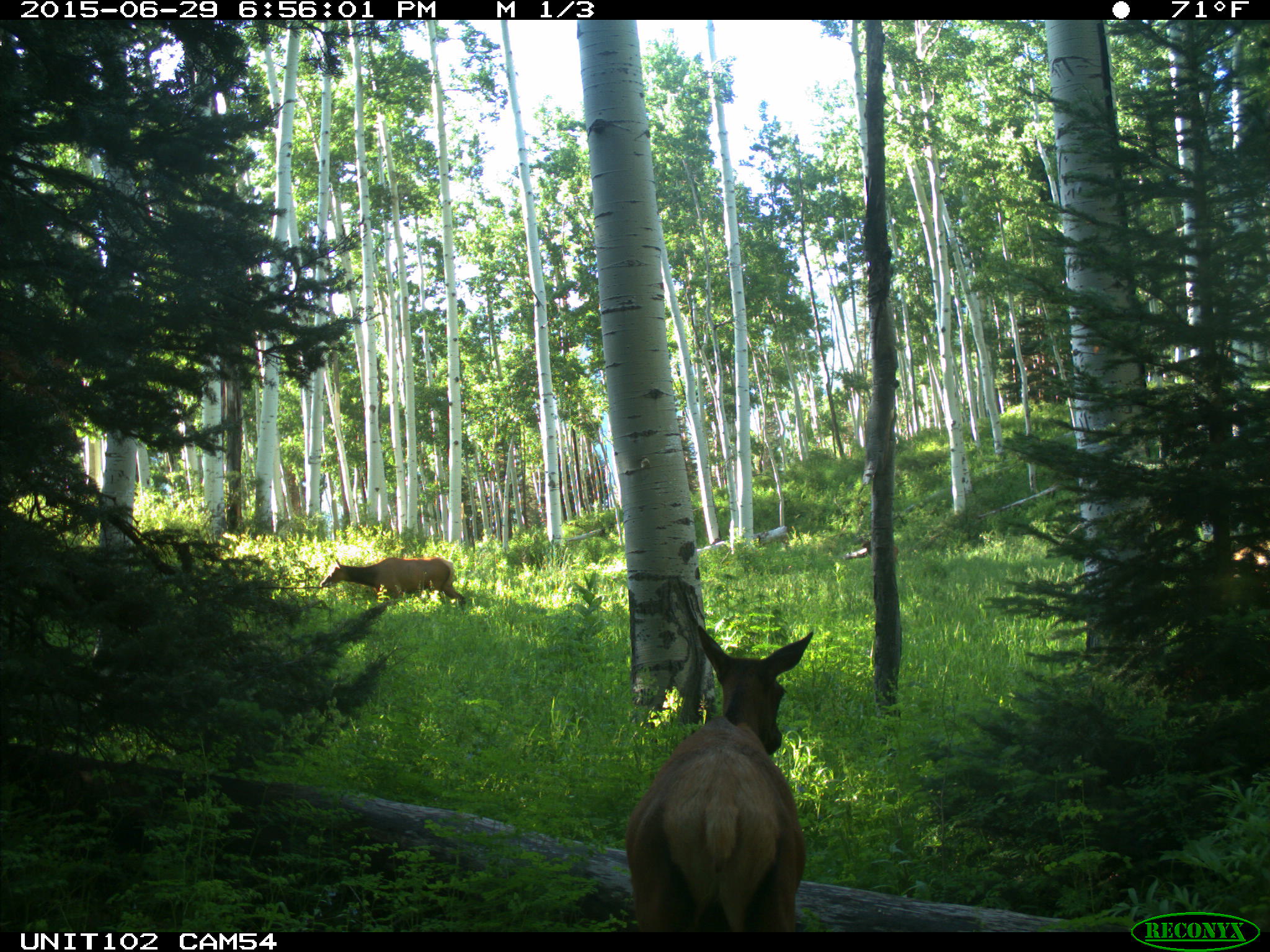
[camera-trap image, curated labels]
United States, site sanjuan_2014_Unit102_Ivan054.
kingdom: Animalia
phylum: Chordata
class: Mammalia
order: Artiodactyla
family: Cervidae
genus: Cervus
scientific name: Cervus elaphus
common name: red deer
Cervus elaphus (red deer).